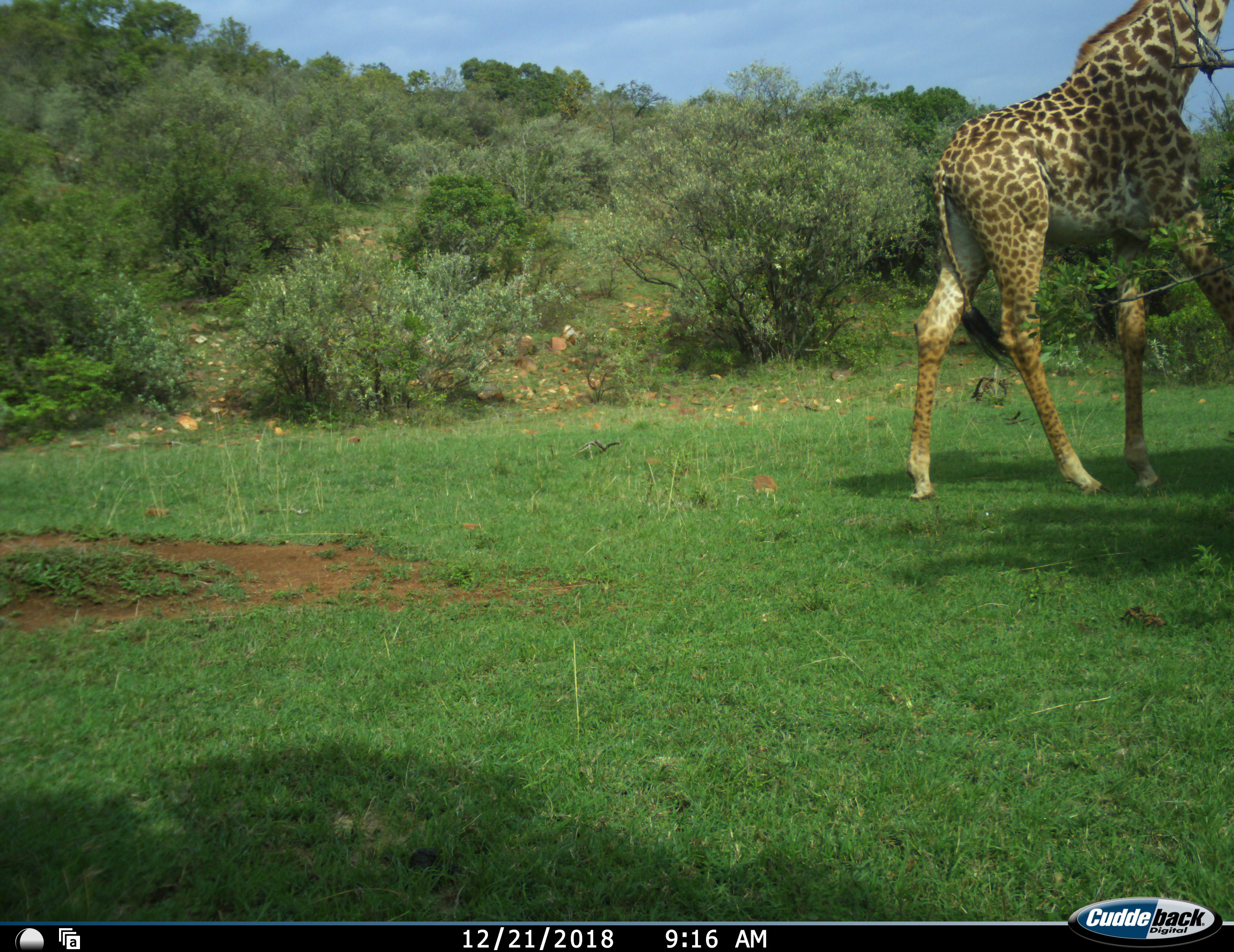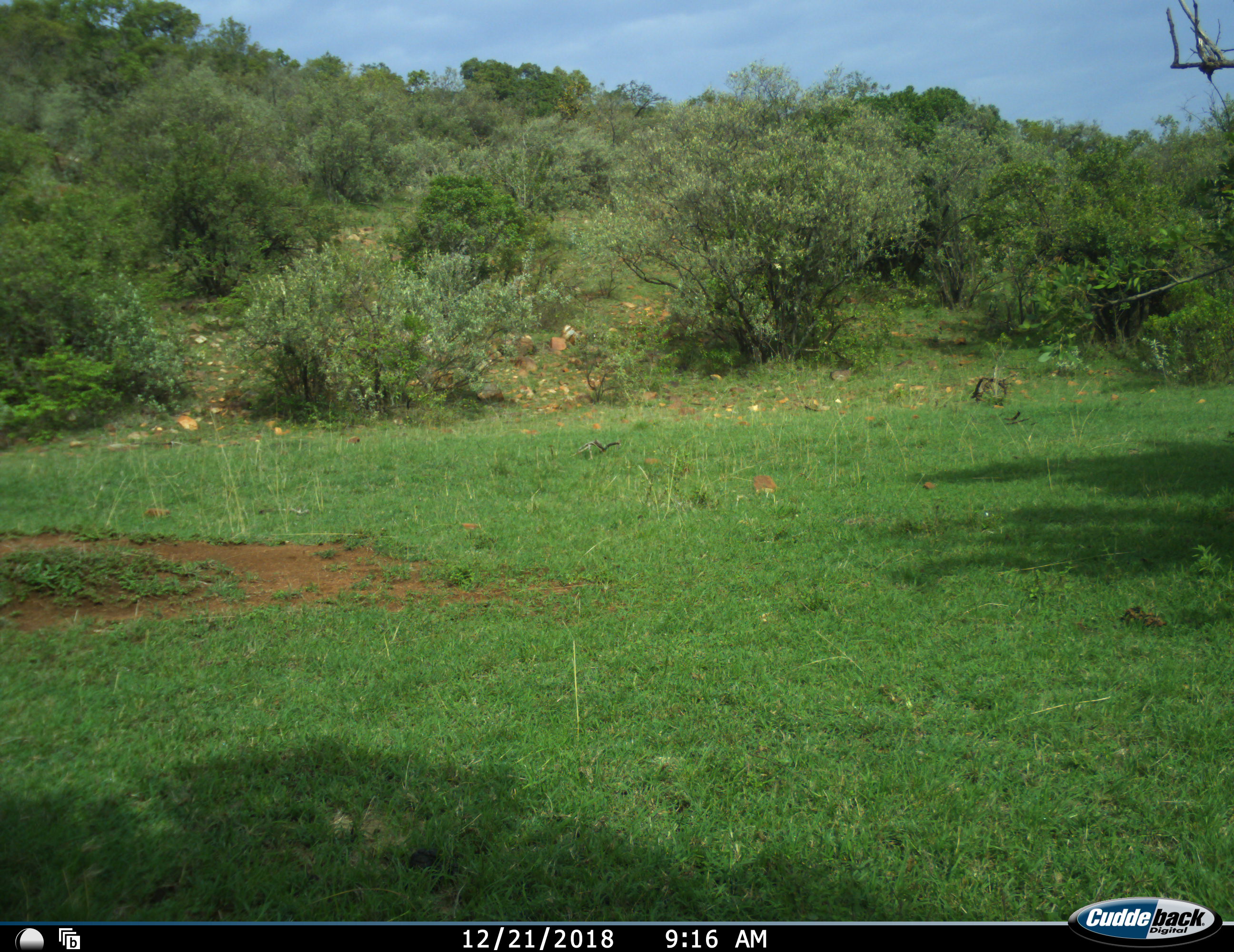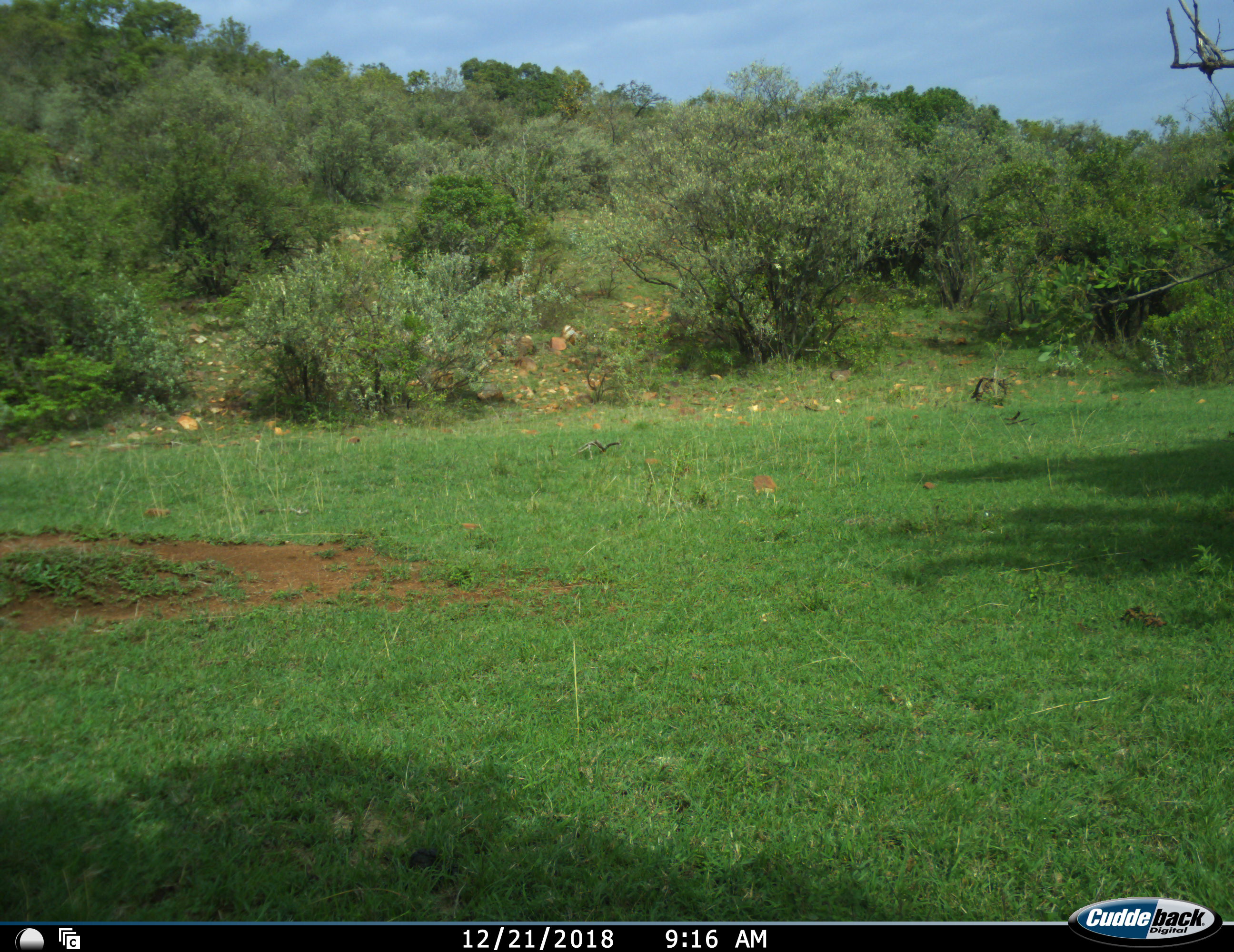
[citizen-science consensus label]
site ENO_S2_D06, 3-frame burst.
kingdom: Animalia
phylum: Chordata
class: Mammalia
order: Artiodactyla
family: Giraffidae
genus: Giraffa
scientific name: Giraffa camelopardalis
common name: giraffe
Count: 1.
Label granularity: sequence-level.